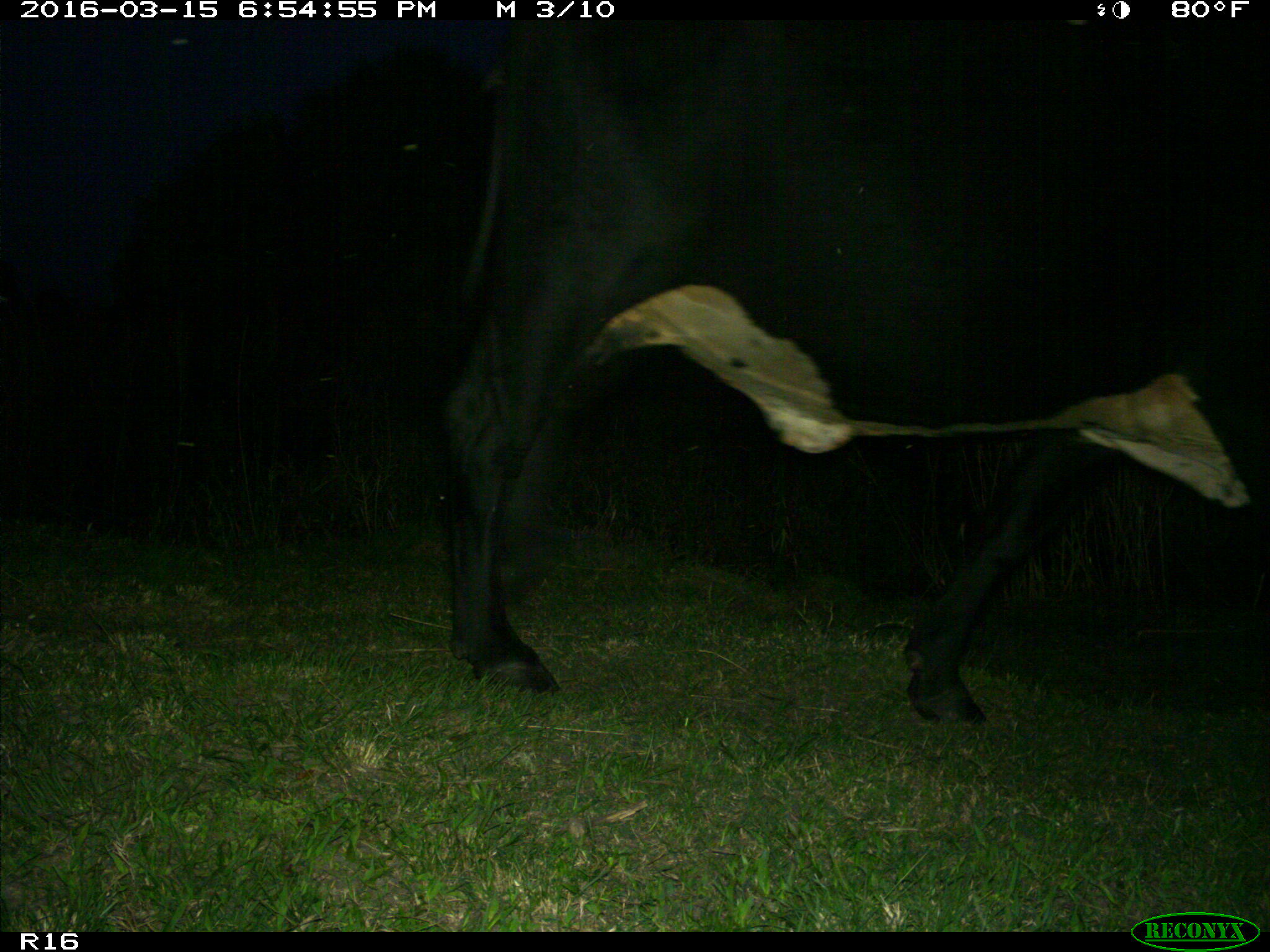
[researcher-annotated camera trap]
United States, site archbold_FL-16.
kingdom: Animalia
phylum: Chordata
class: Mammalia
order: Artiodactyla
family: Bovidae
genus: Bos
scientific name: Bos taurus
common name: domestic cow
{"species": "Bos taurus (domestic cow)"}